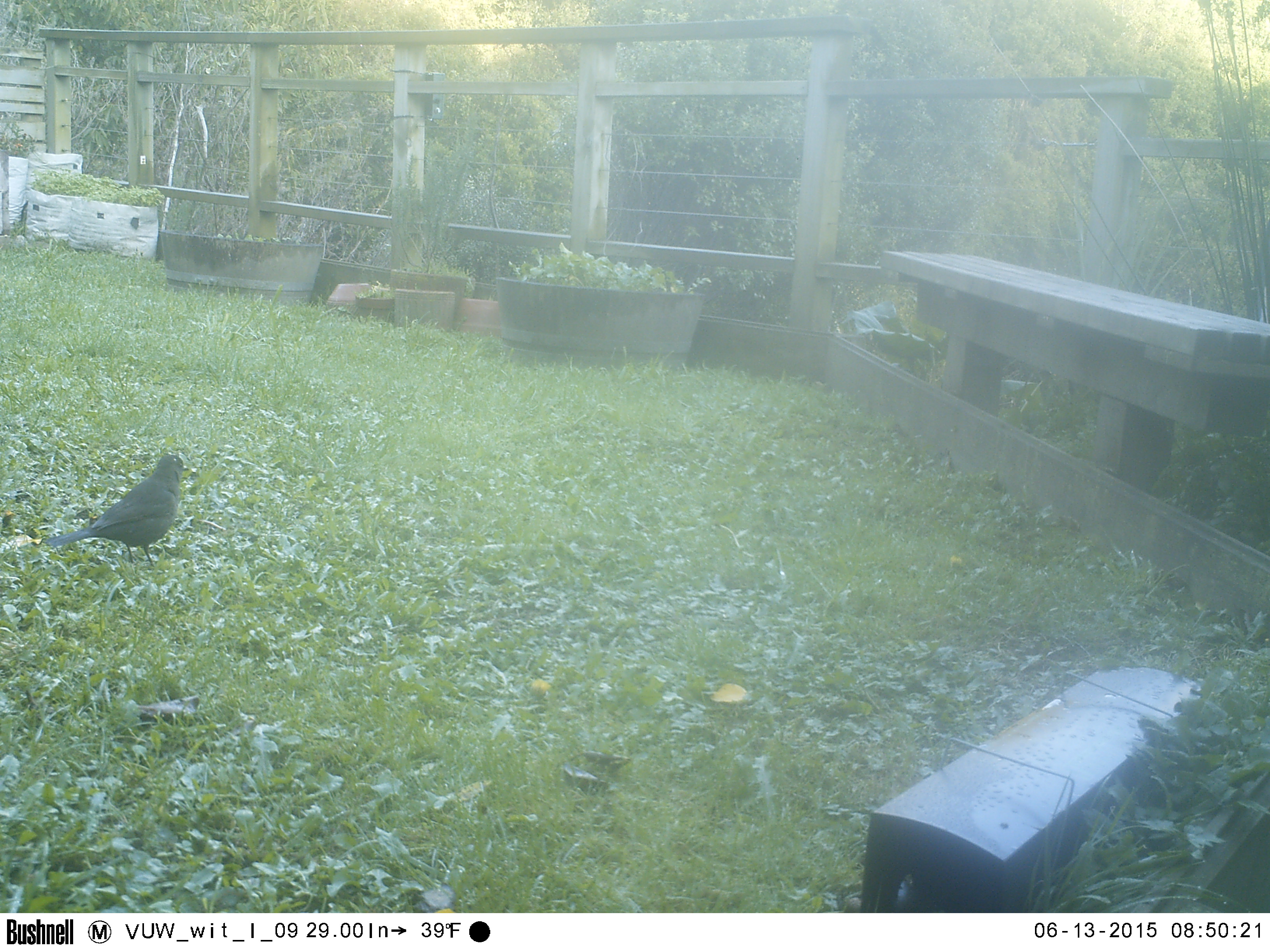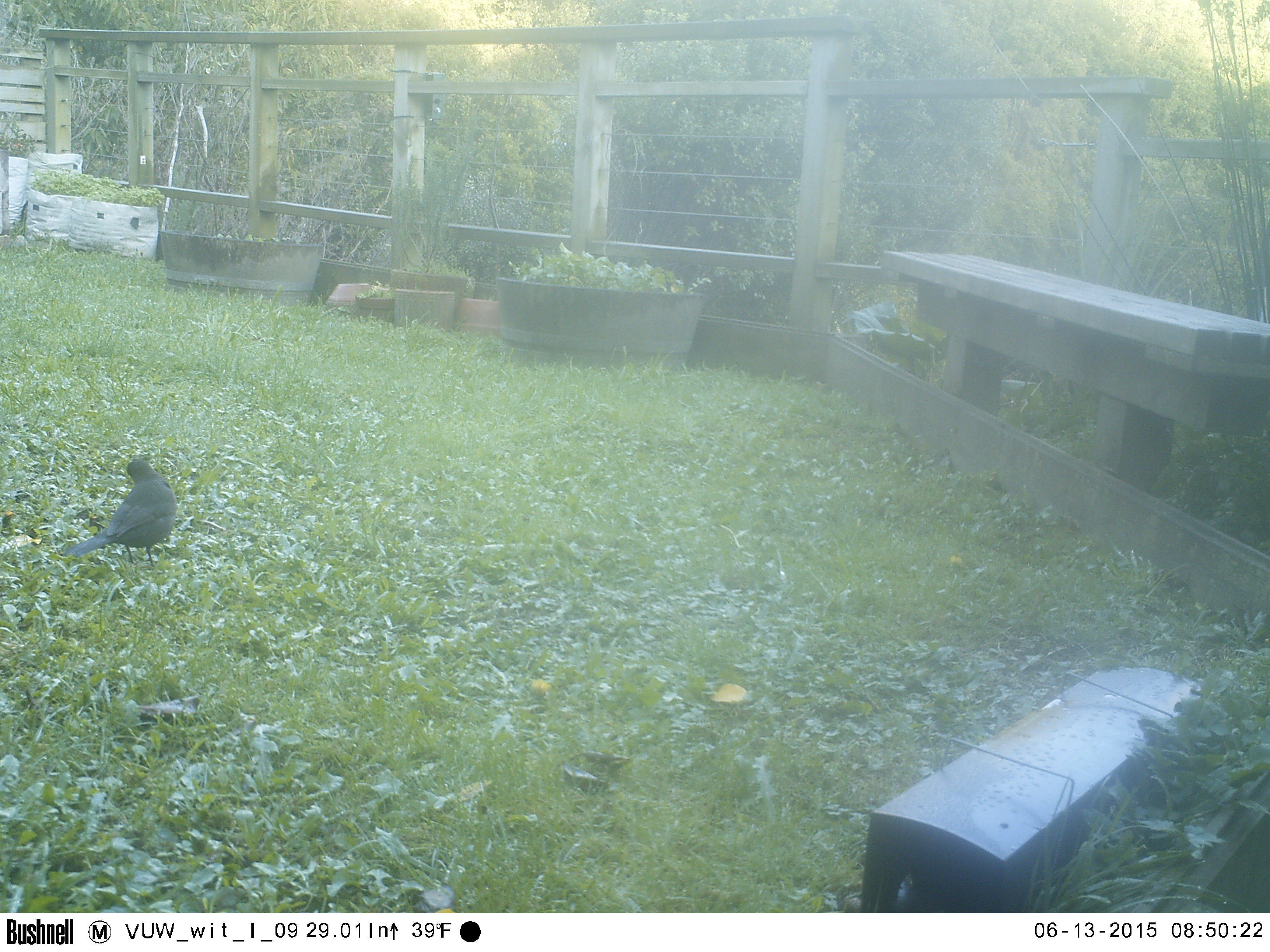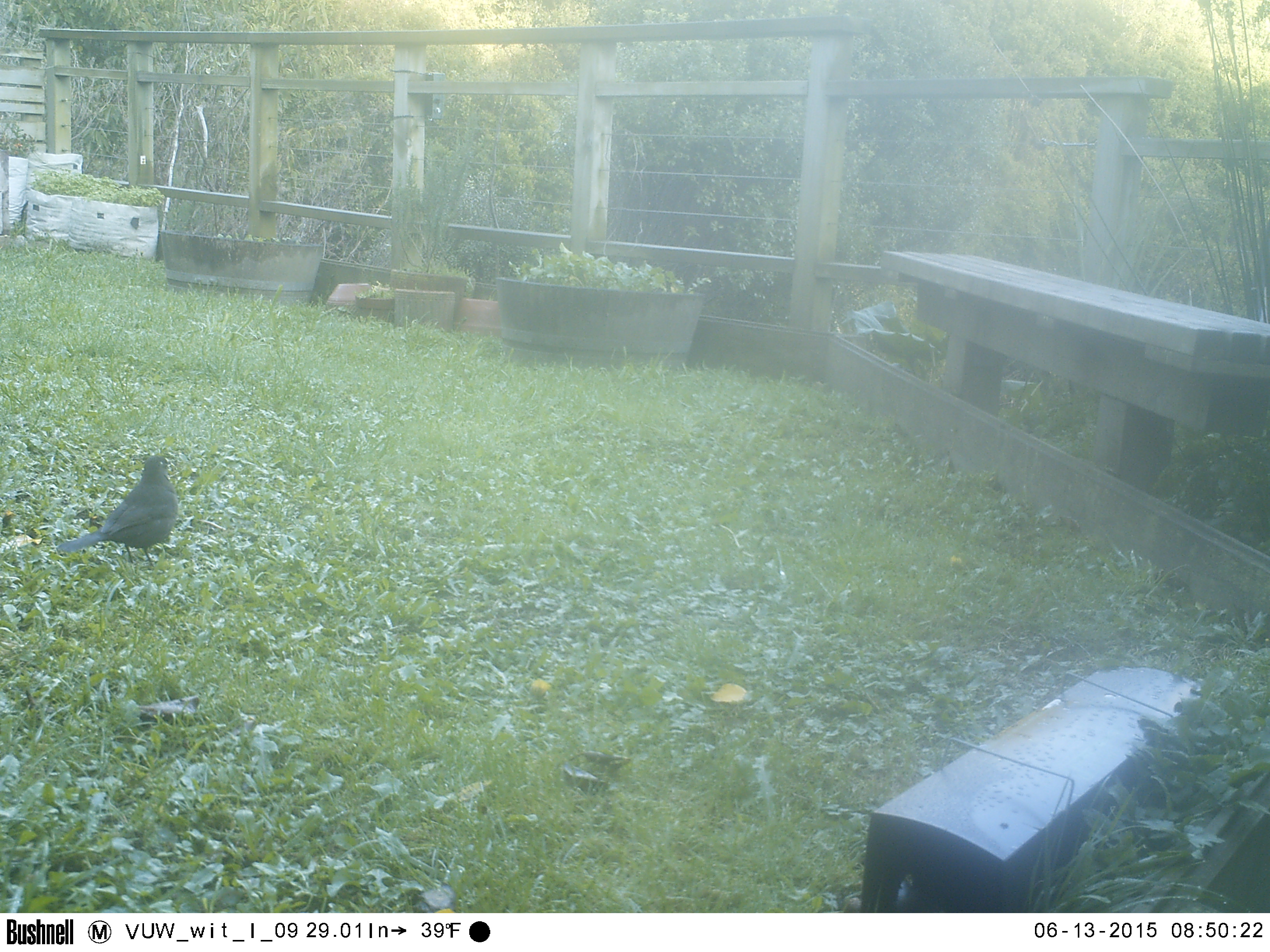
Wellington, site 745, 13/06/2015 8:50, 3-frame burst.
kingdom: Animalia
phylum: Chordata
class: Aves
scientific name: Aves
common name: bird